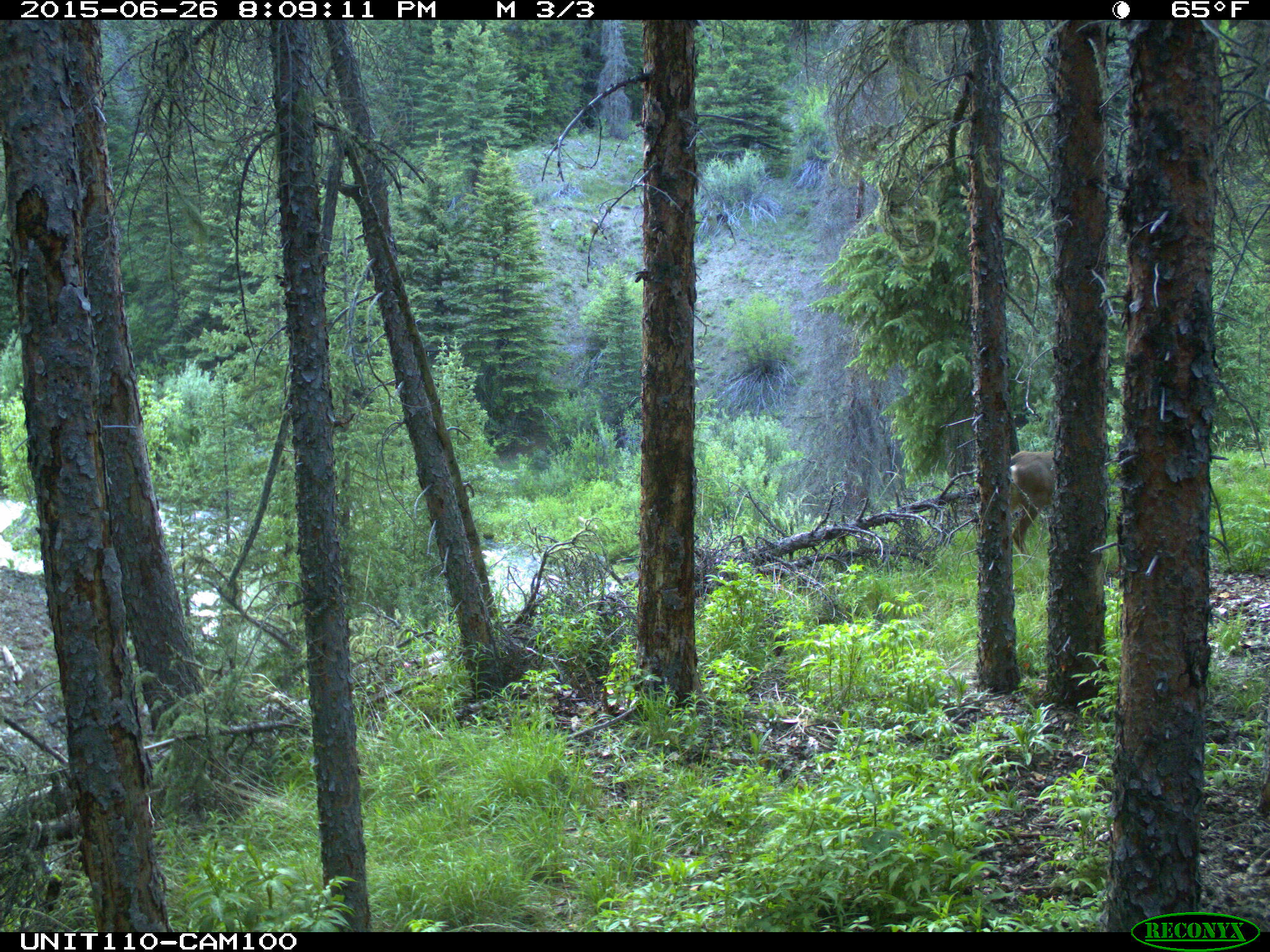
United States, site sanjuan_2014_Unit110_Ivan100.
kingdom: Animalia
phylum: Chordata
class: Mammalia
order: Artiodactyla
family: Cervidae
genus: Odocoileus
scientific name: Odocoileus hemionus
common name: mule deer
Odocoileus hemionus (mule deer).